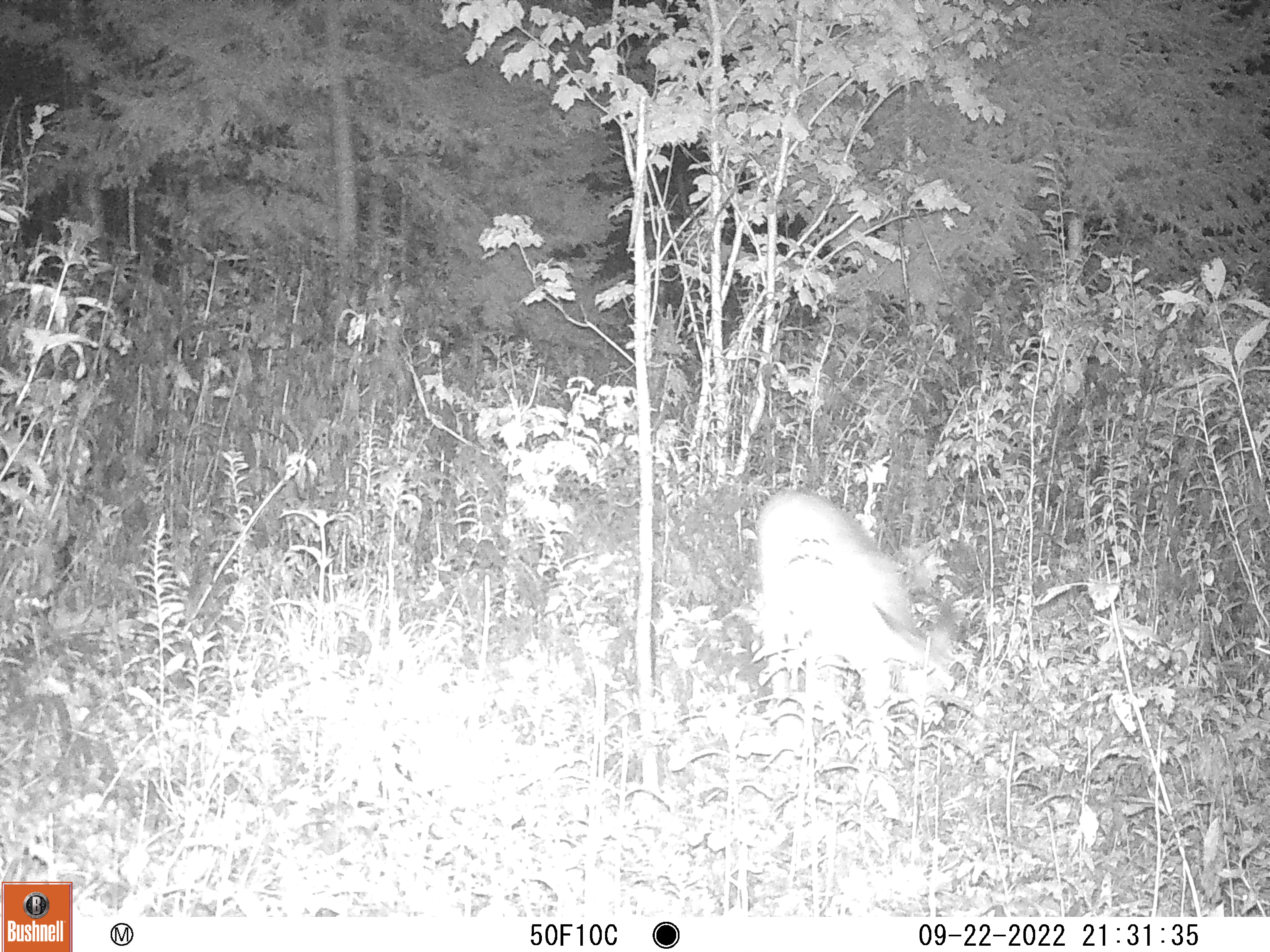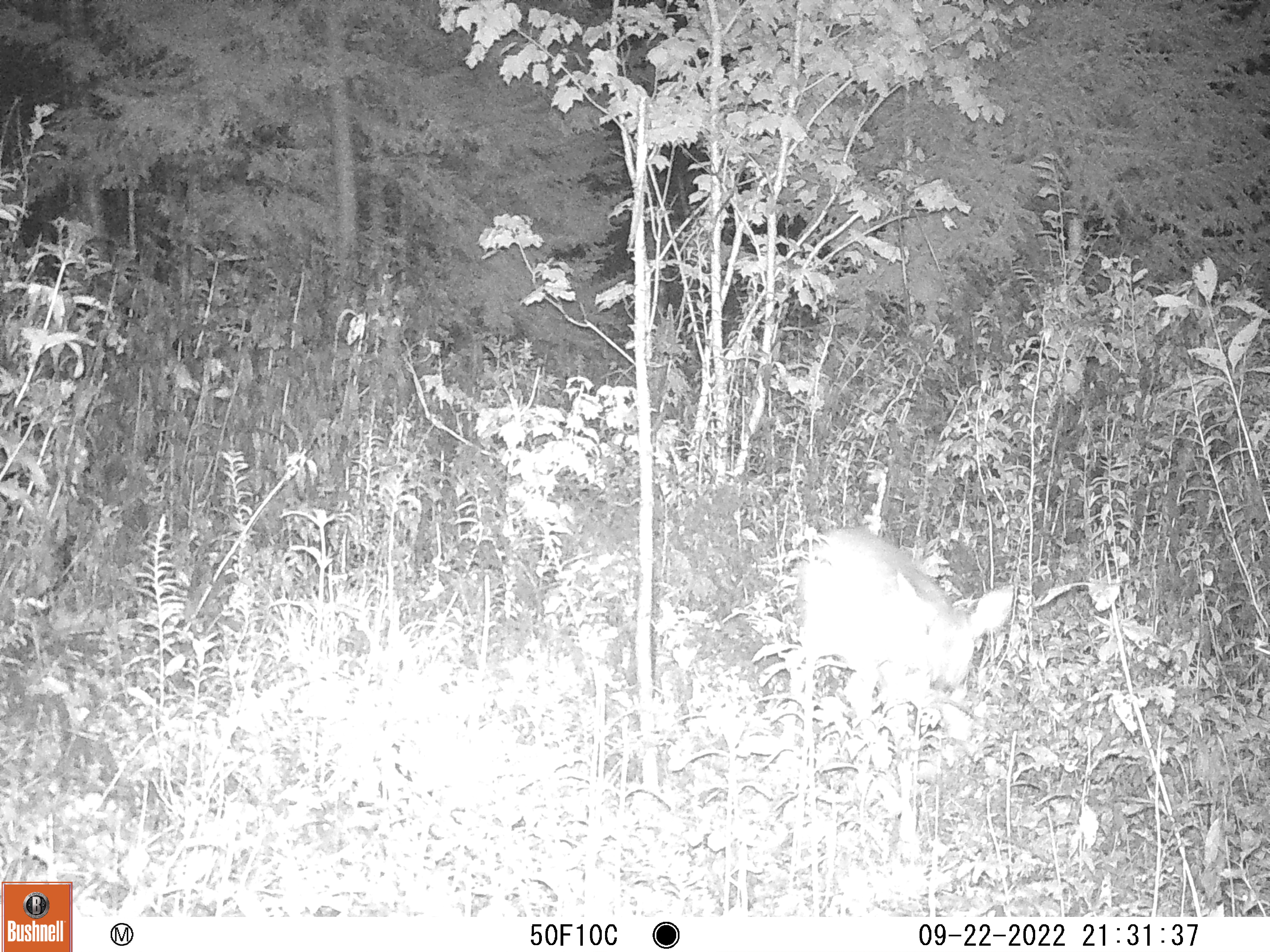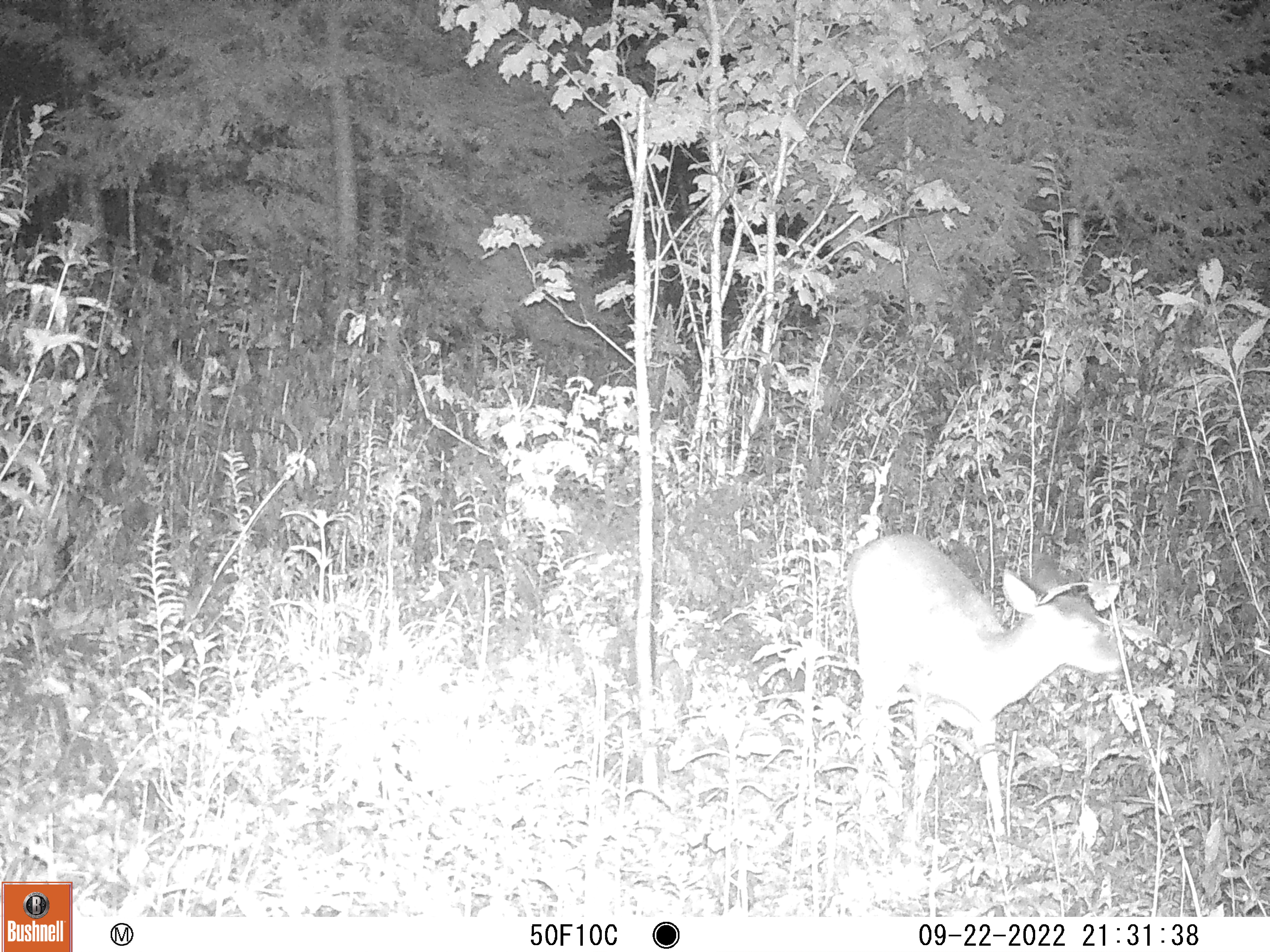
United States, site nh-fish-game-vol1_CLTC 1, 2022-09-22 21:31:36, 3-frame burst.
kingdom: Animalia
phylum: Chordata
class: Mammalia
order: Artiodactyla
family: Cervidae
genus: Odocoileus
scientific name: Odocoileus virginianus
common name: white-tailed deer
White-tailed deer (Odocoileus virginianus).